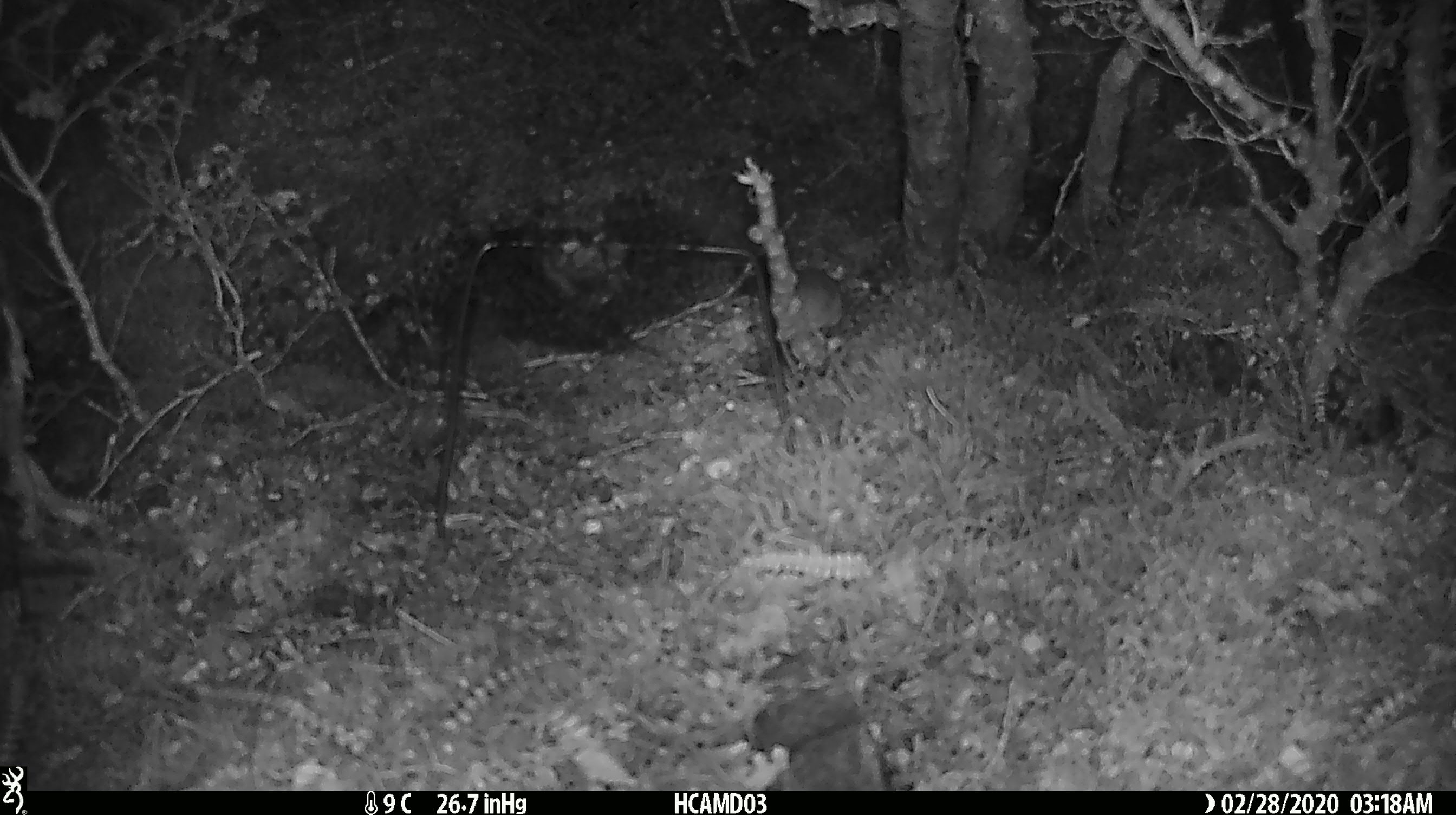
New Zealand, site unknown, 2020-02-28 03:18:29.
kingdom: Animalia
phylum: Chordata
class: Mammalia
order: Rodentia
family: Muridae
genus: Mus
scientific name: Mus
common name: mouse